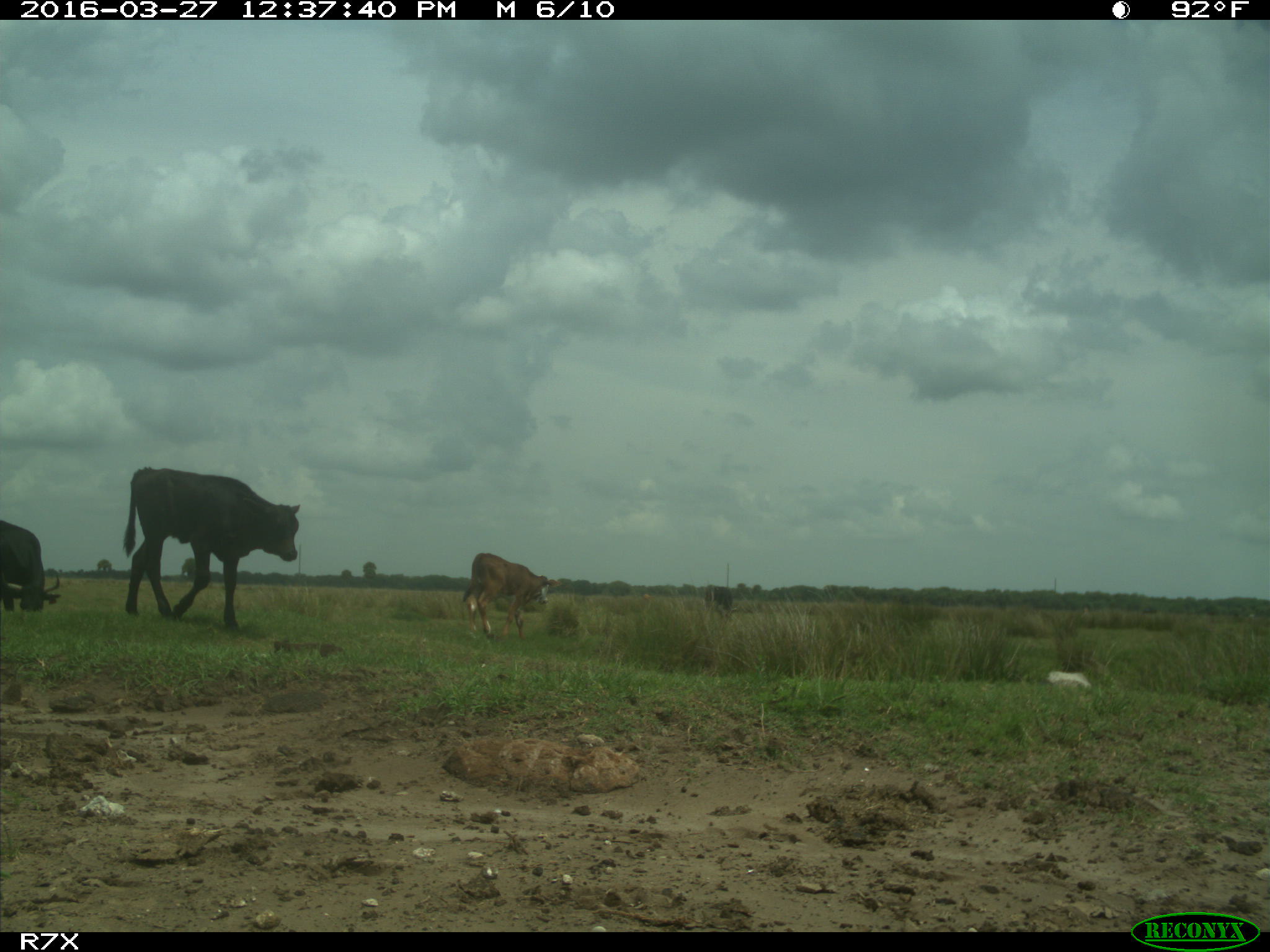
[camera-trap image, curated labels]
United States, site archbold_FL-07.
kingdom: Animalia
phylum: Chordata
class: Mammalia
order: Artiodactyla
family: Bovidae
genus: Bos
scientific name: Bos taurus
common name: domestic cow